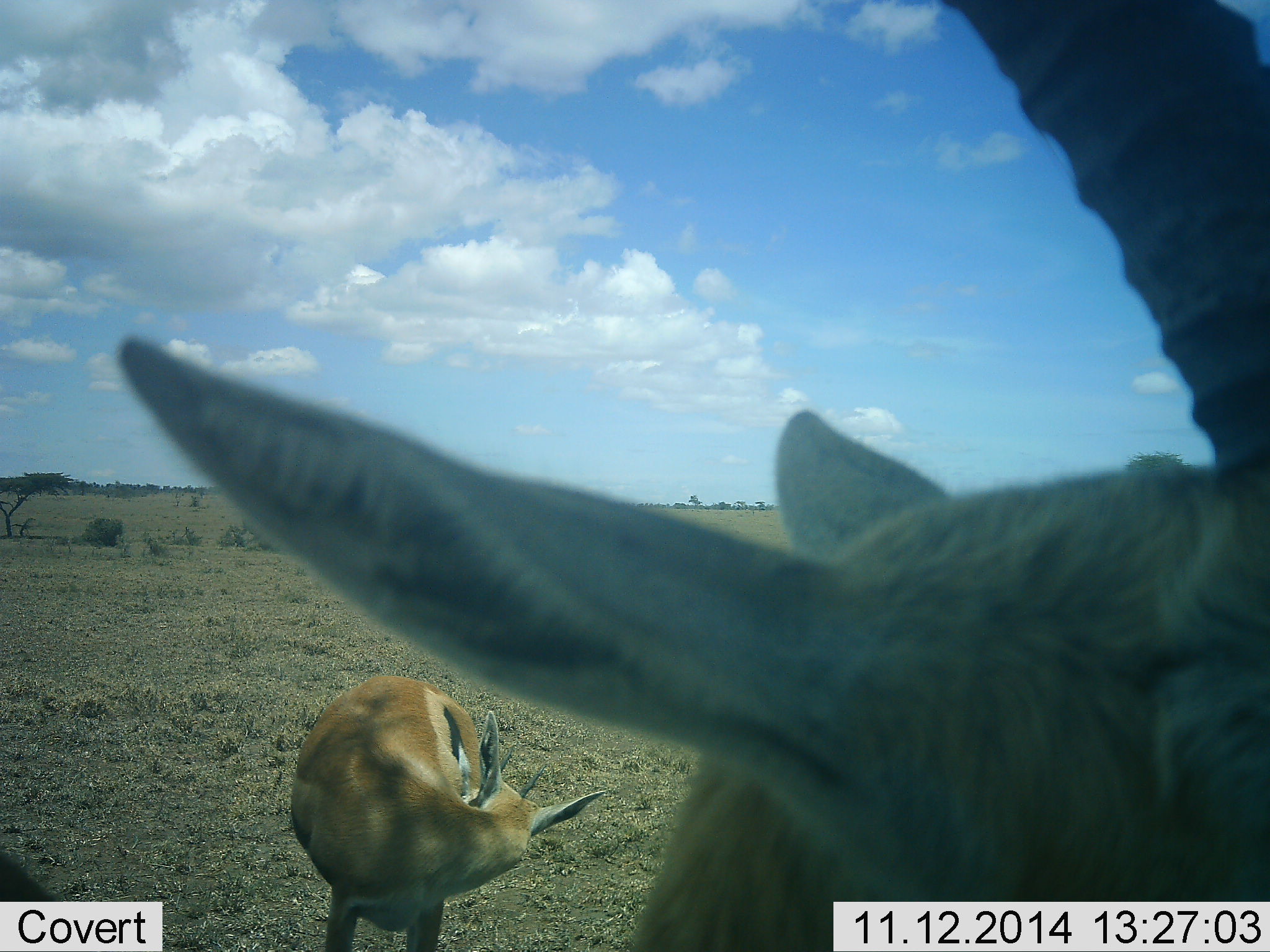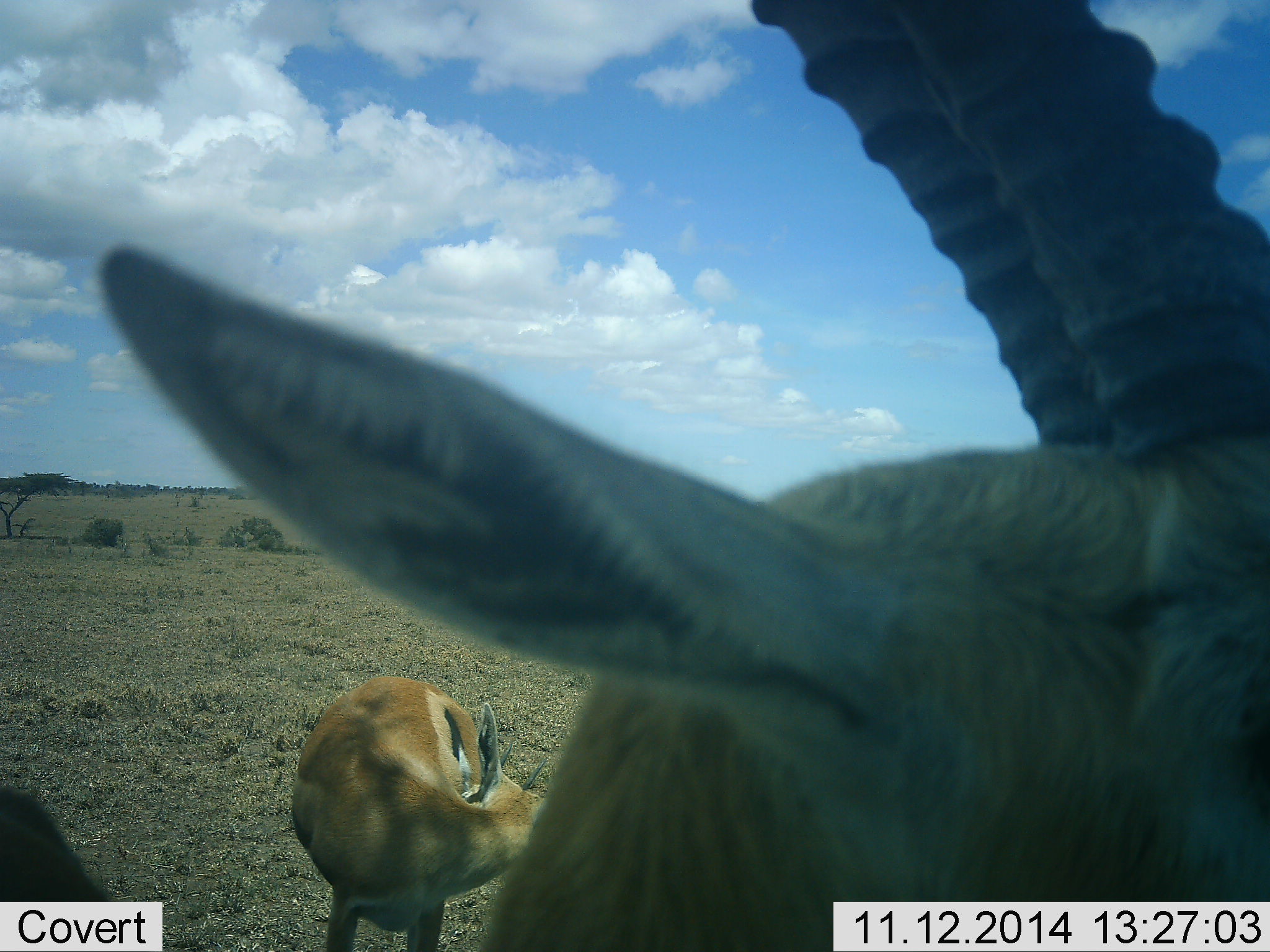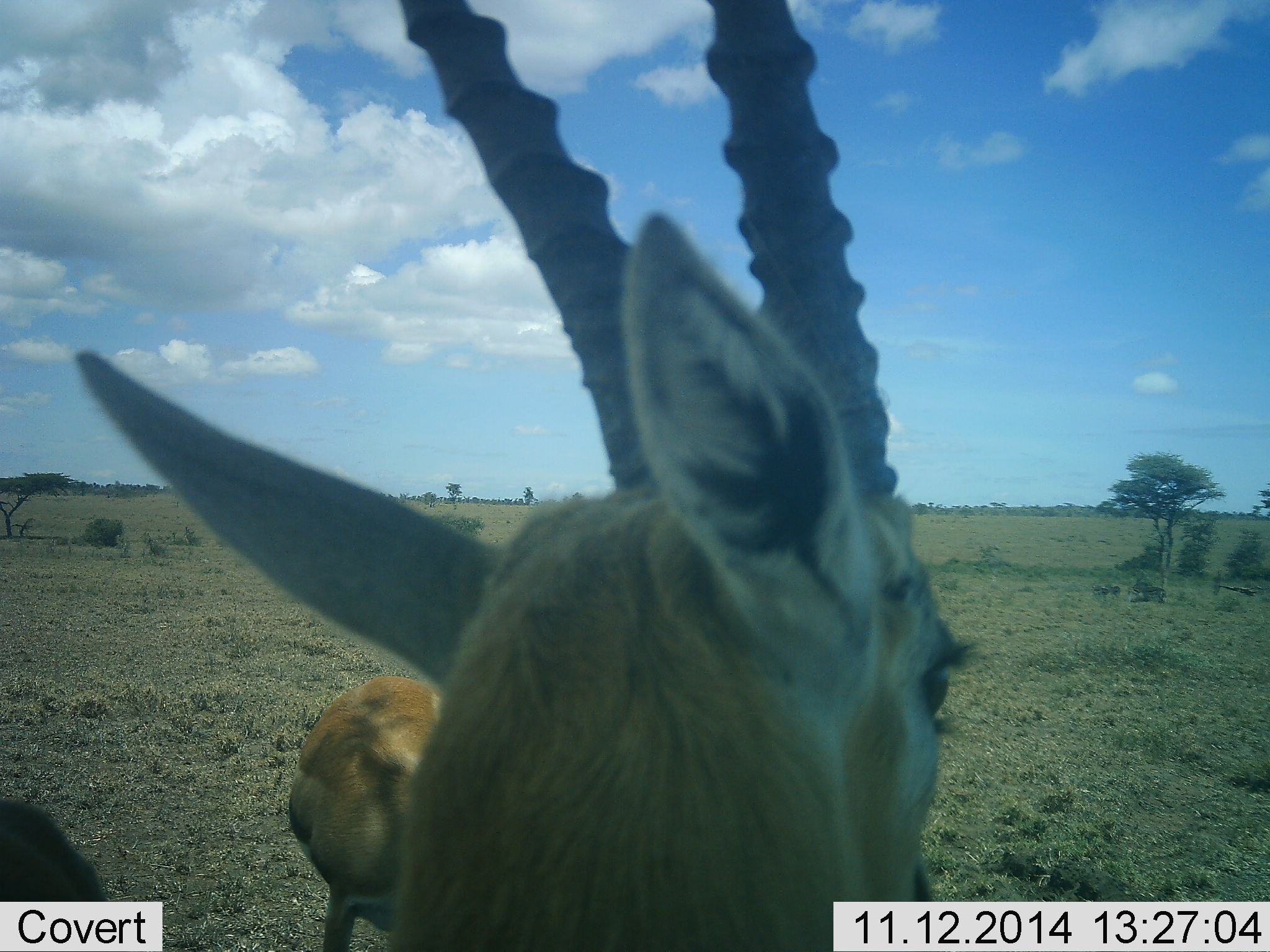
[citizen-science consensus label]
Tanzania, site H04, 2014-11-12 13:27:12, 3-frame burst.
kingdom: Animalia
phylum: Chordata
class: Mammalia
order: Artiodactyla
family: Bovidae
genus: Eudorcas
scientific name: Eudorcas thomsonii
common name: thomson's gazelle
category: gazellethomsons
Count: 2.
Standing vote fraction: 80%.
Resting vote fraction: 0%.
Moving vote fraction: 10%.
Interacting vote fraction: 20%.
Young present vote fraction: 10%.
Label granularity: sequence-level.